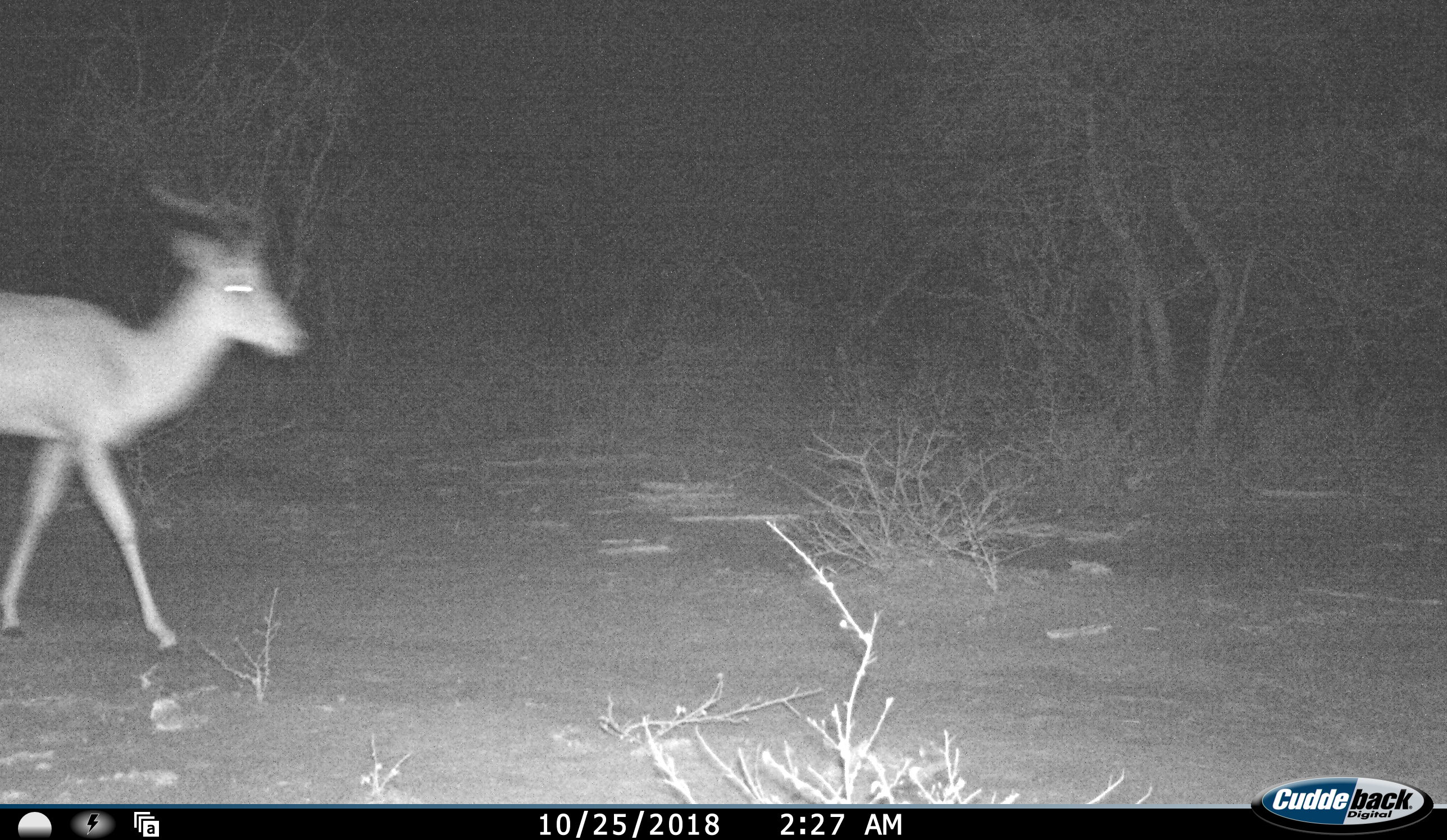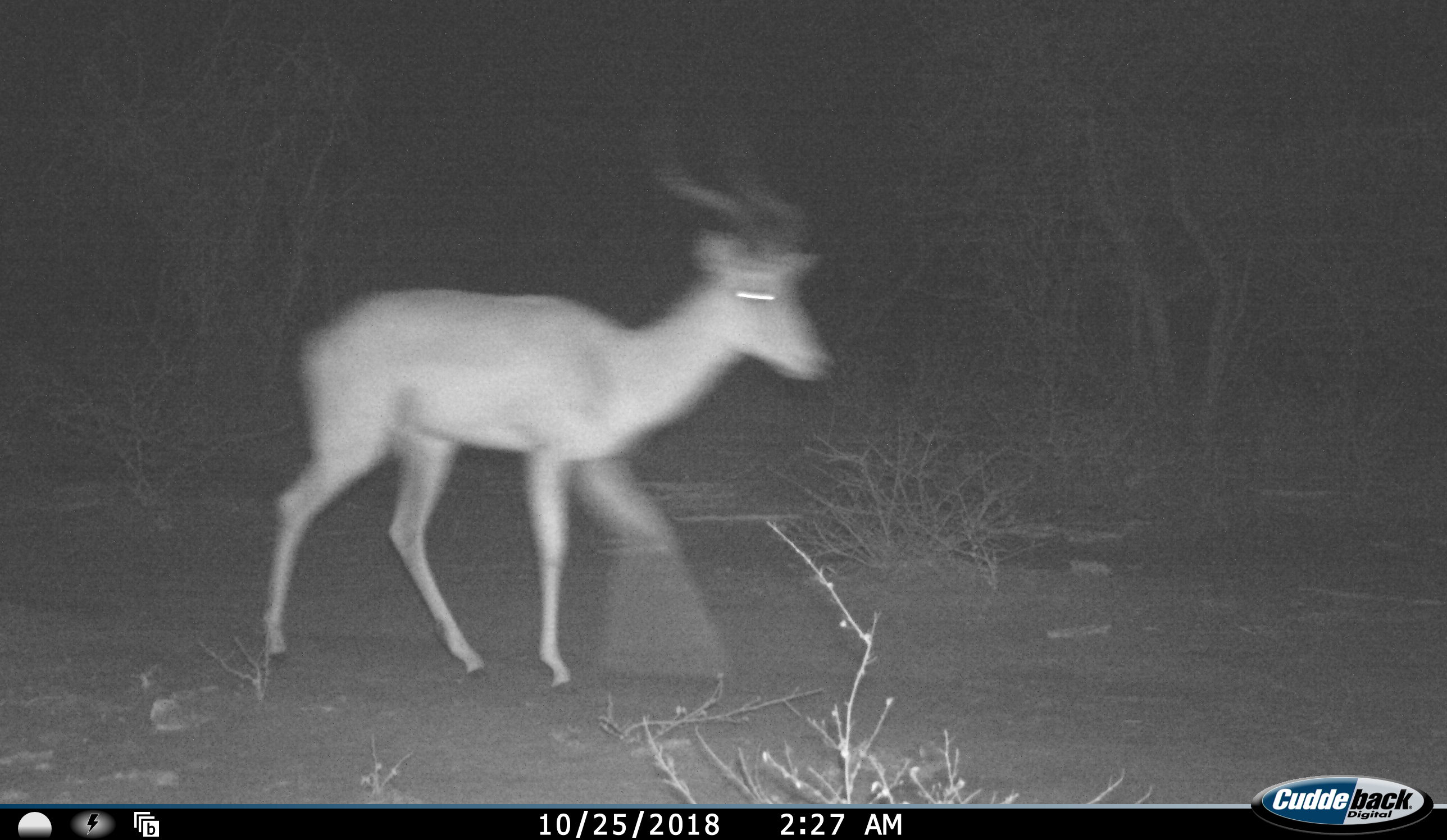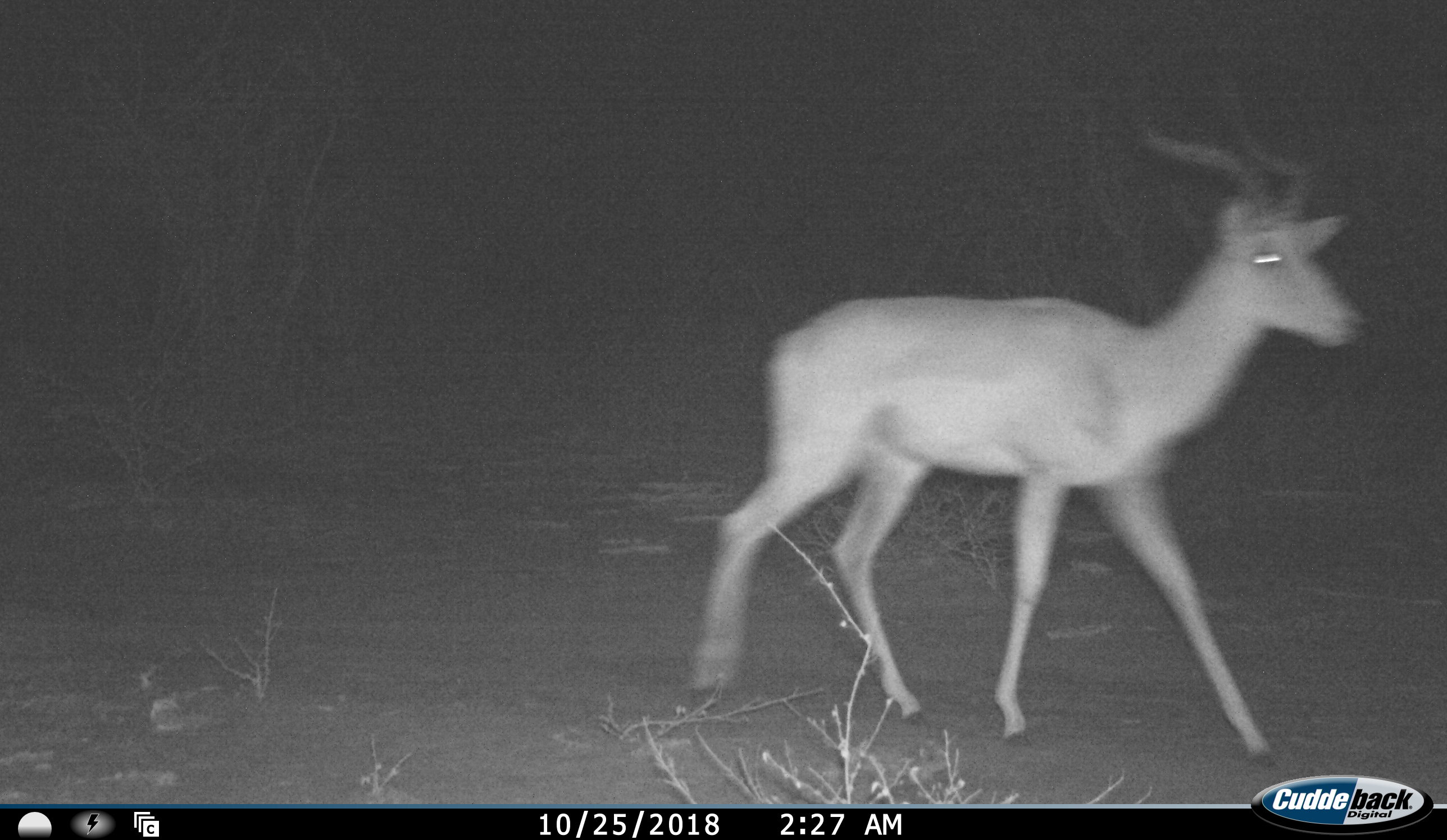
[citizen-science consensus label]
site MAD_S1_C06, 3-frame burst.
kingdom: Animalia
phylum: Chordata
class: Mammalia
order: Artiodactyla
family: Bovidae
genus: Aepyceros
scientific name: Aepyceros melampus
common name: impala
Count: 1.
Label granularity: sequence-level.